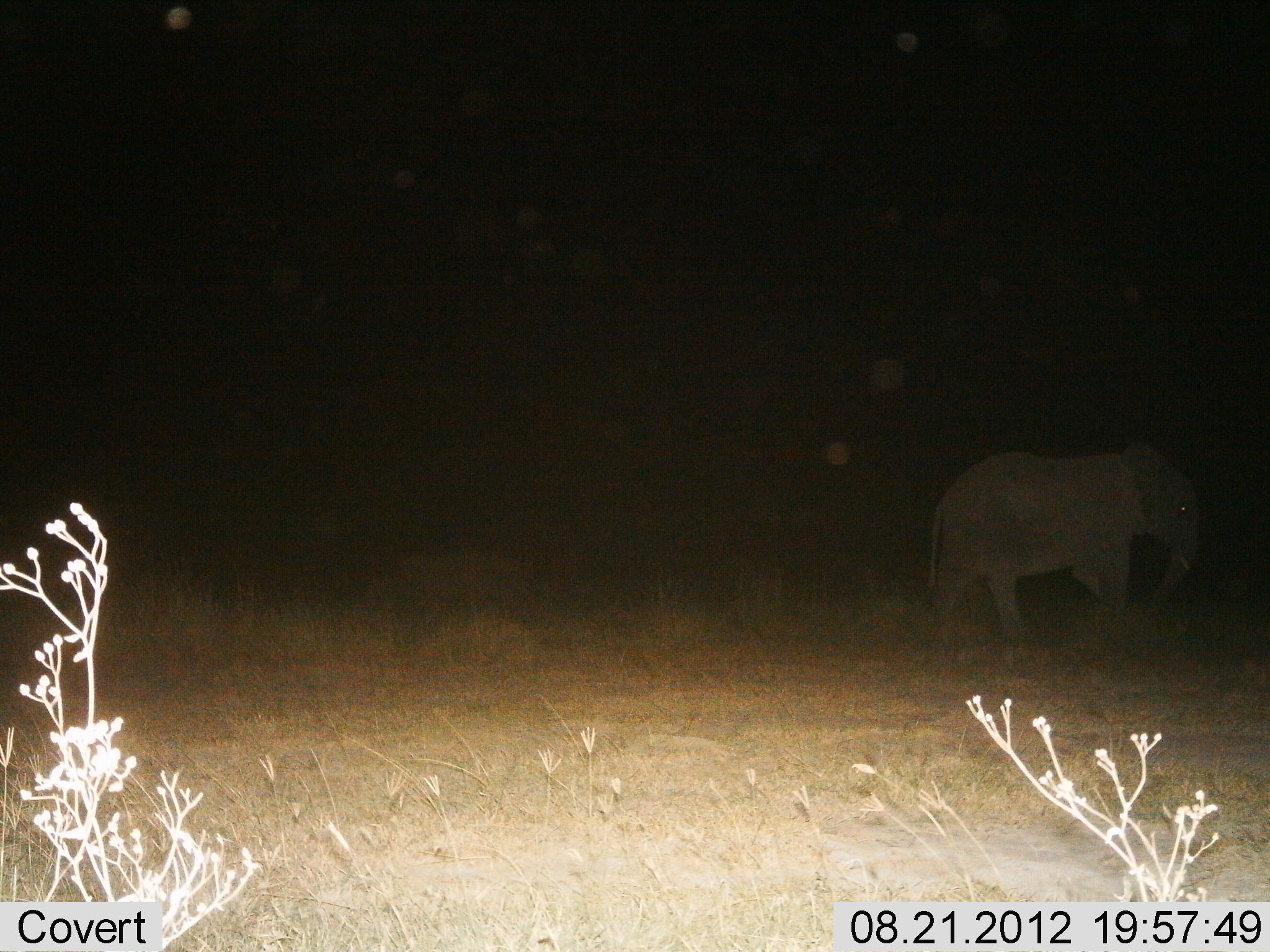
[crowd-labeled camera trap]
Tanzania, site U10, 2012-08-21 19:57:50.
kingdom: Animalia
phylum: Chordata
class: Mammalia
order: Proboscidea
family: Elephantidae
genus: Loxodonta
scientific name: Loxodonta africana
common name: african bush elephant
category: elephant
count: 1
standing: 10%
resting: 0%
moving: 90%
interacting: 0%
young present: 10%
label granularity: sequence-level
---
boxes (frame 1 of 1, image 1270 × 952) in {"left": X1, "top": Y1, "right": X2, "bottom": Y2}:
animal: {"left": 926, "top": 438, "right": 1205, "bottom": 648}